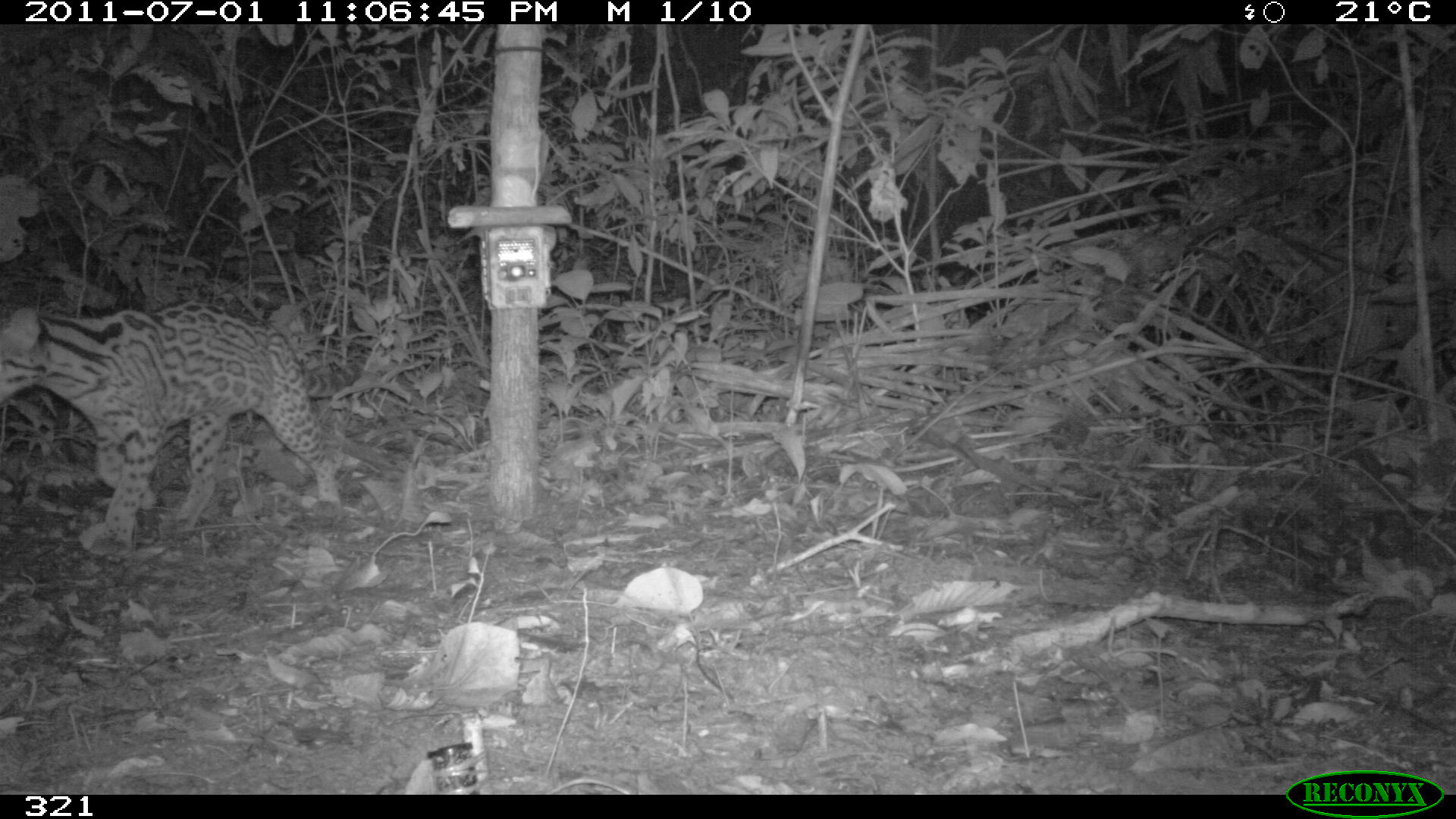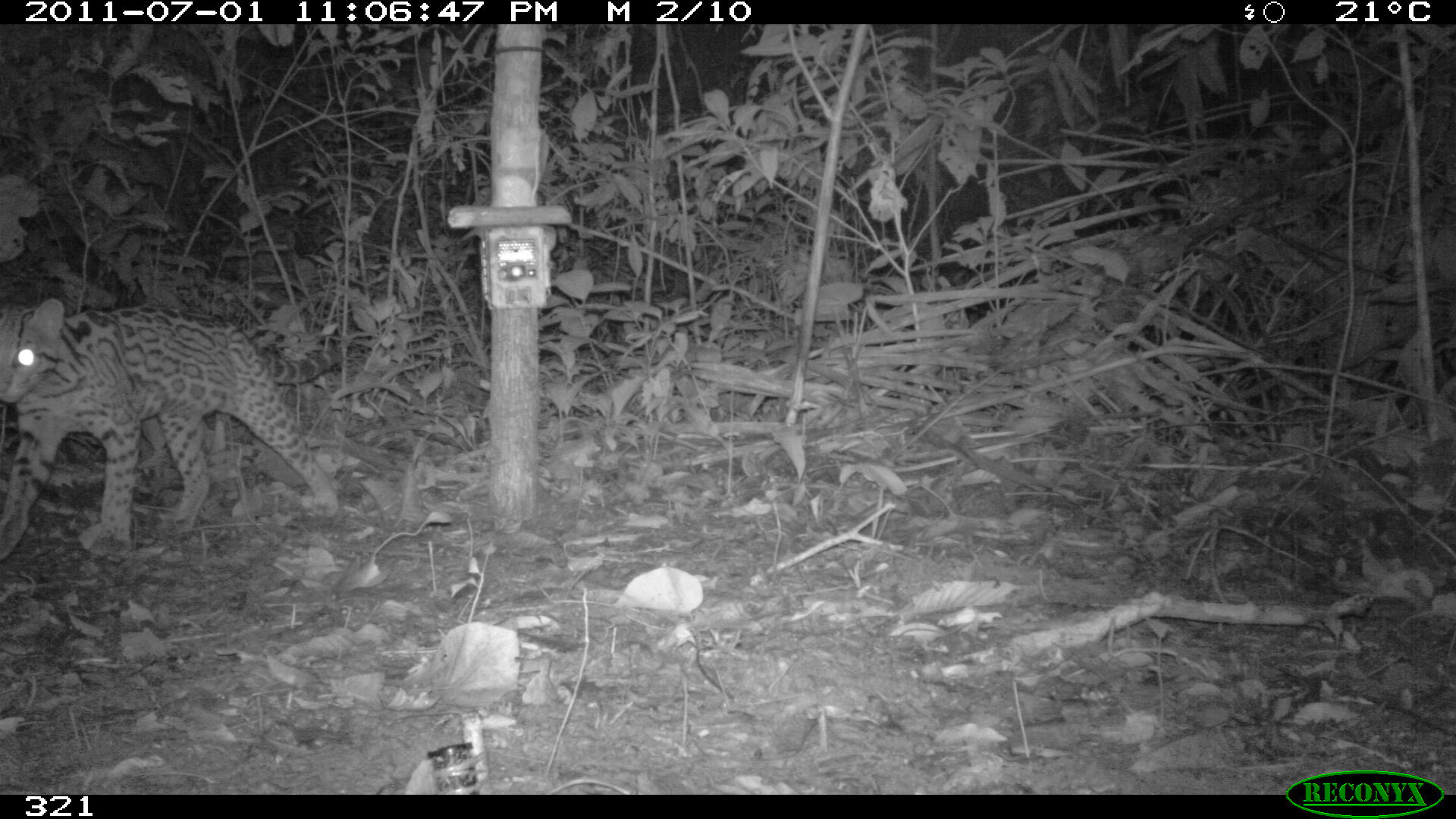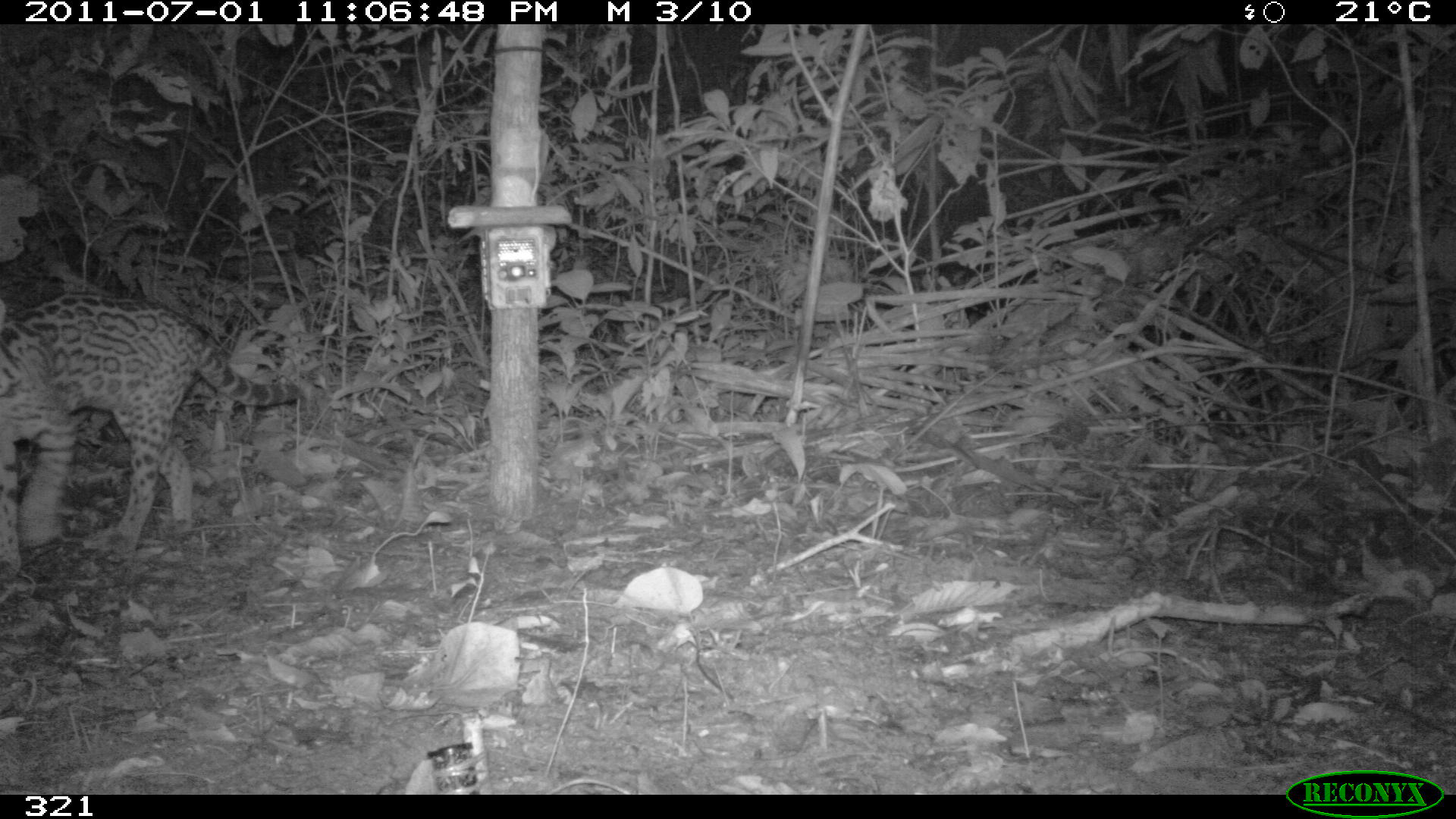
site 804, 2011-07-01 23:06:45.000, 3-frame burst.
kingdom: Animalia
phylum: Chordata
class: Mammalia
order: Carnivora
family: Felidae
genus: Leopardus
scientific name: Leopardus pardalis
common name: ocelot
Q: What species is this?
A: Leopardus pardalis (ocelot).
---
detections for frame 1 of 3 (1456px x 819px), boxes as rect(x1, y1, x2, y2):
leopardus pardalis: rect(0, 296, 337, 553)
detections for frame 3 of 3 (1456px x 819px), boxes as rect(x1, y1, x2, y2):
leopardus pardalis: rect(0, 290, 301, 583)